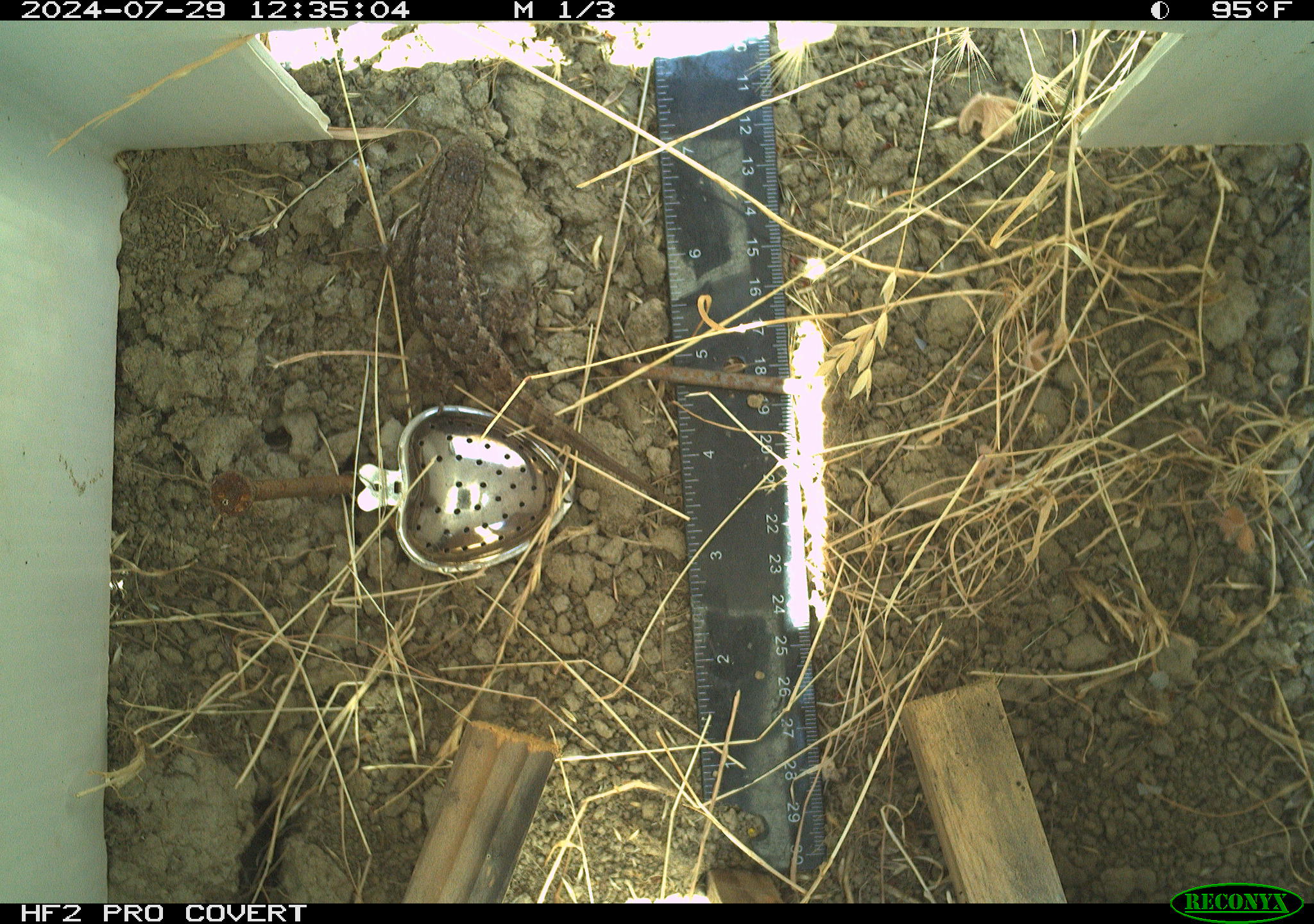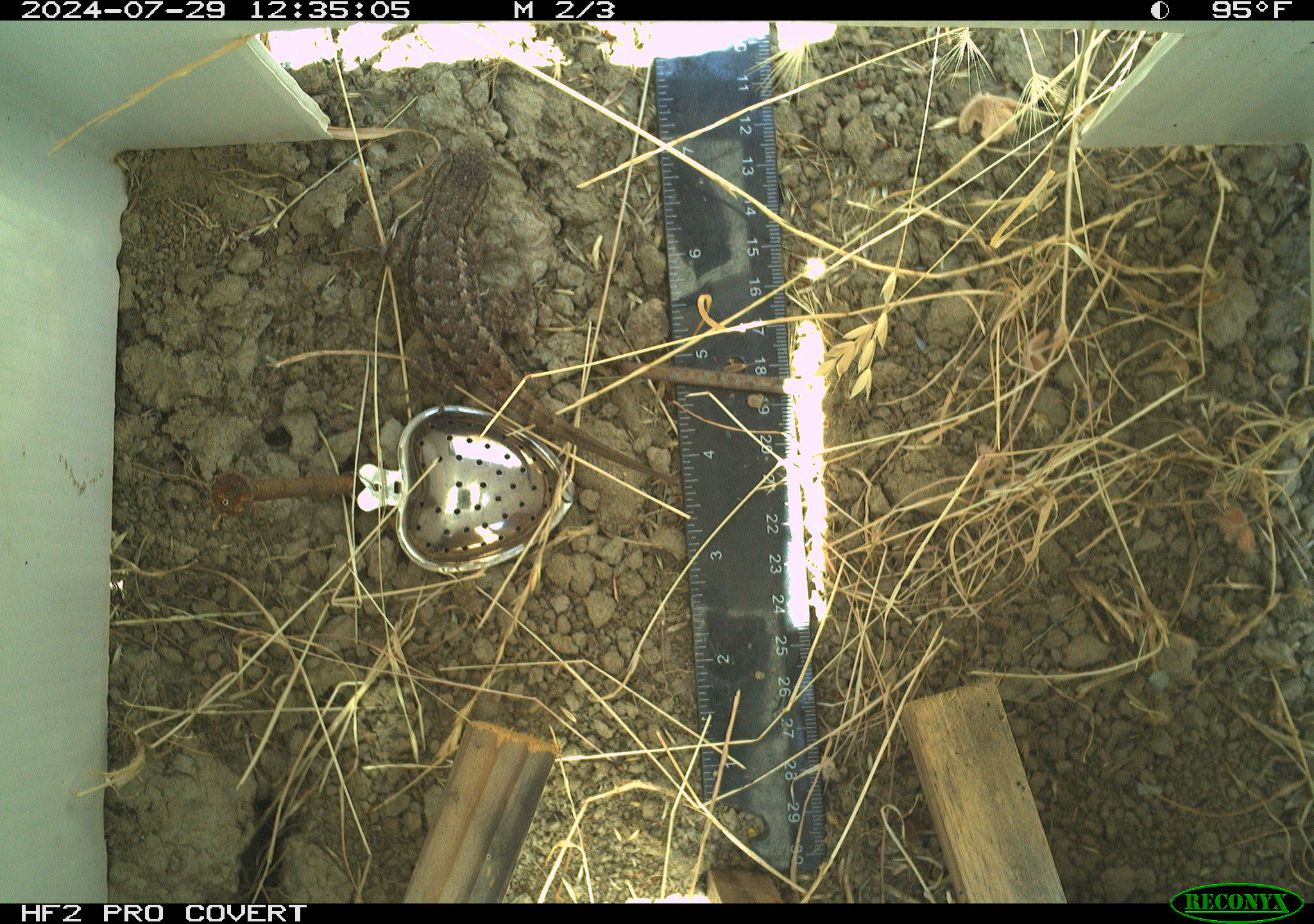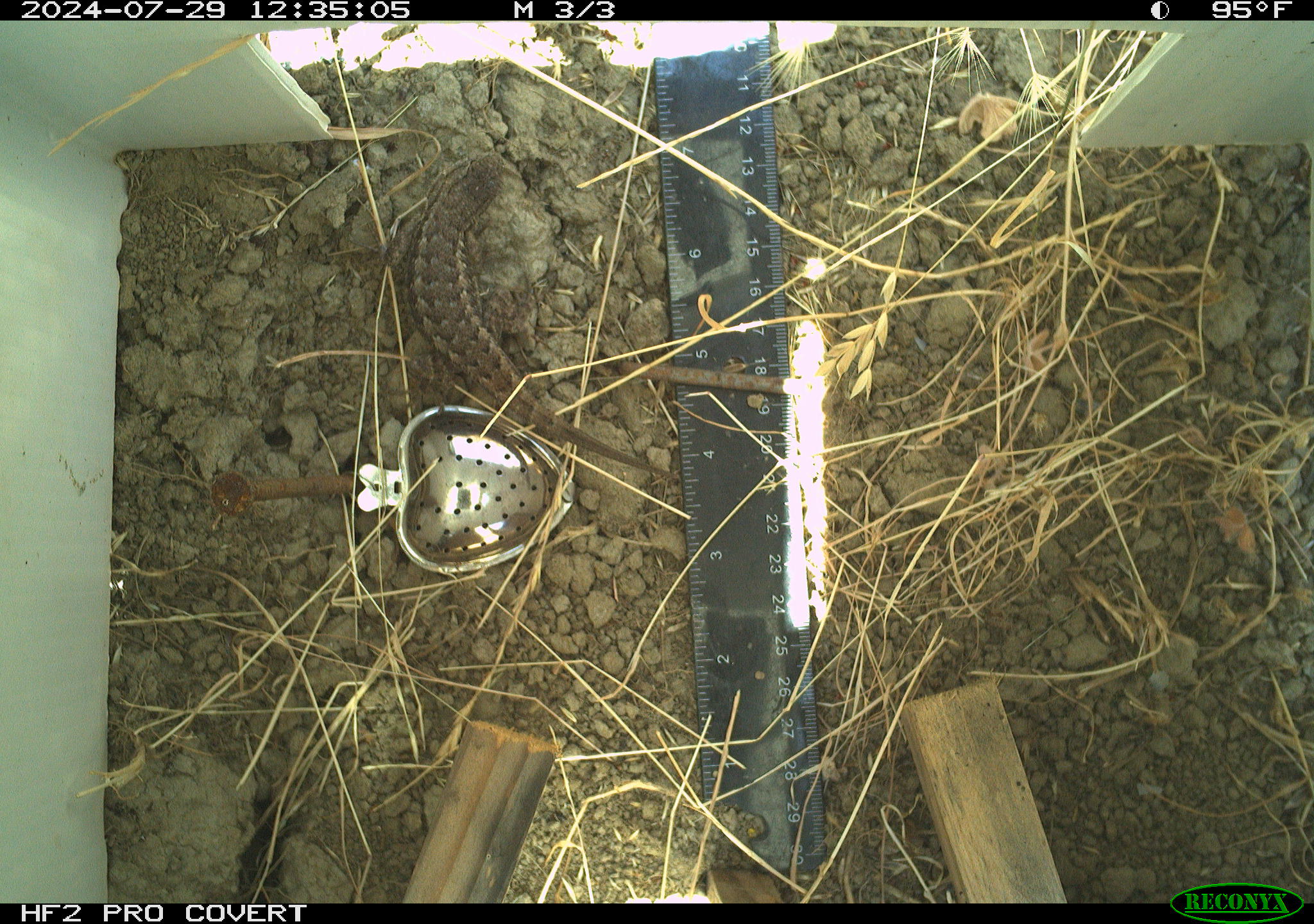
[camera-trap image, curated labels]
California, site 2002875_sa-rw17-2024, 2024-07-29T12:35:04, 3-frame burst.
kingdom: Animalia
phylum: Chordata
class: Reptilia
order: Squamata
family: Phrynosomatidae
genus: Sceloporus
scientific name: Sceloporus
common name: spiny lizards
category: sceloporus species